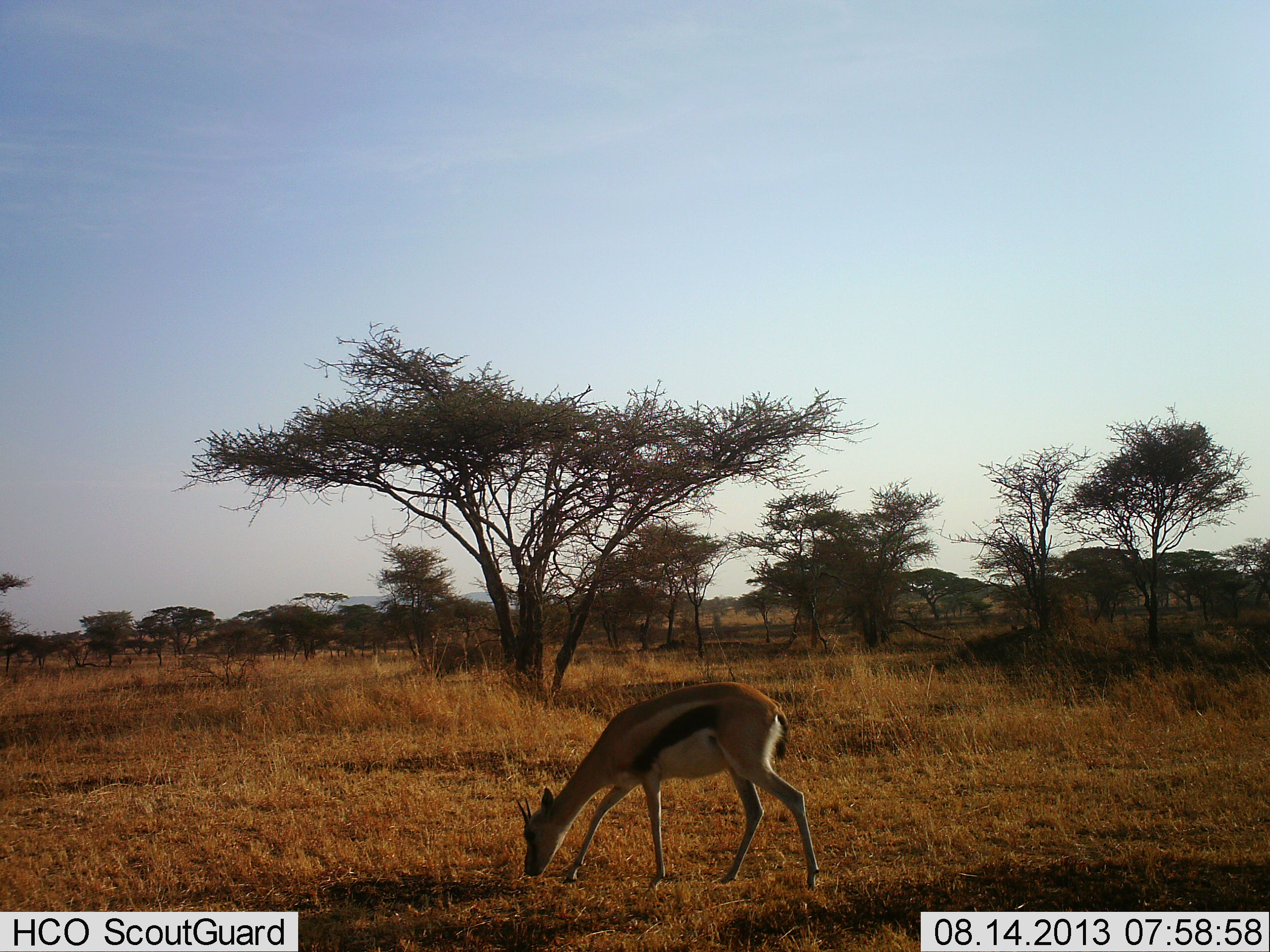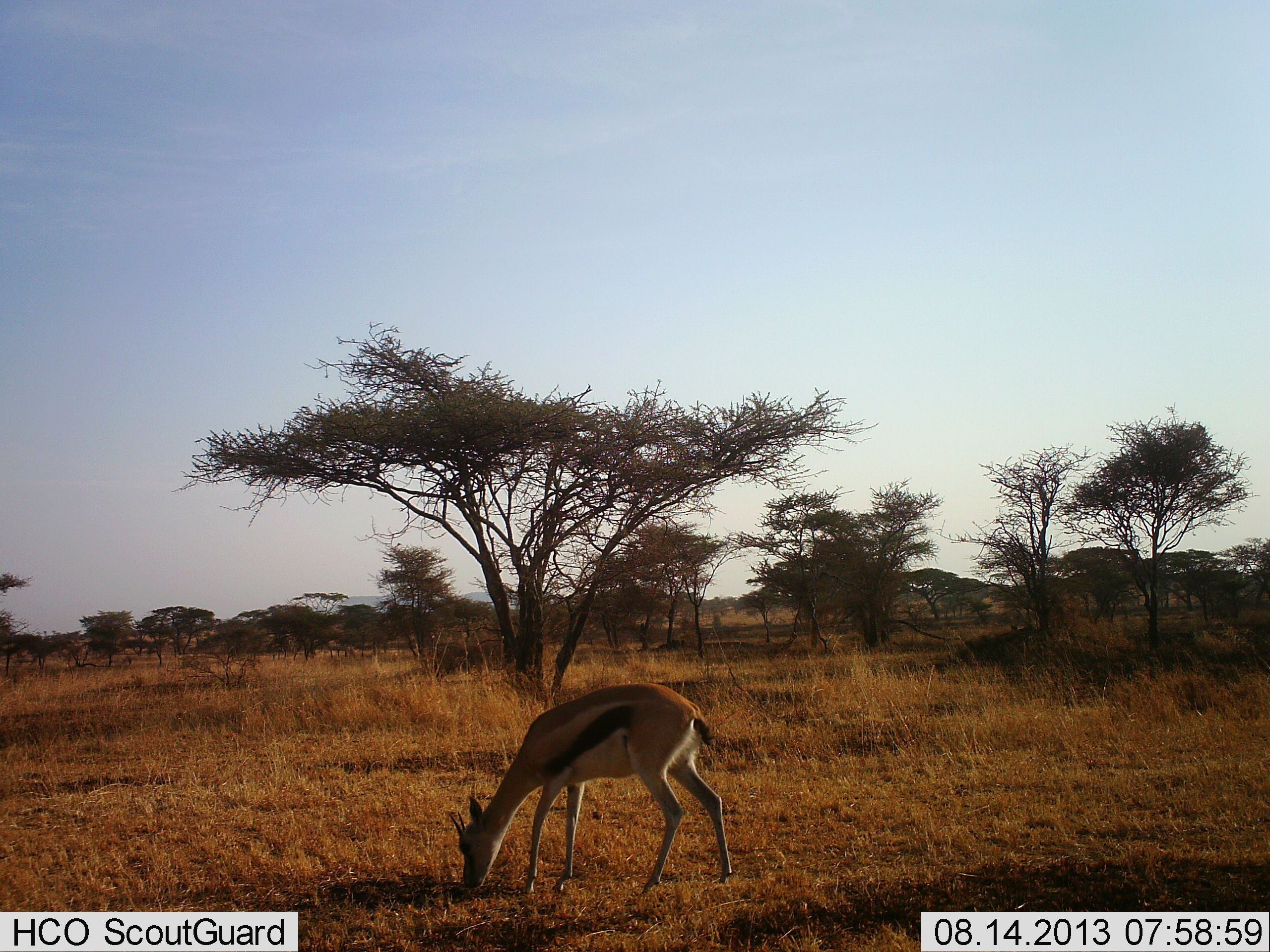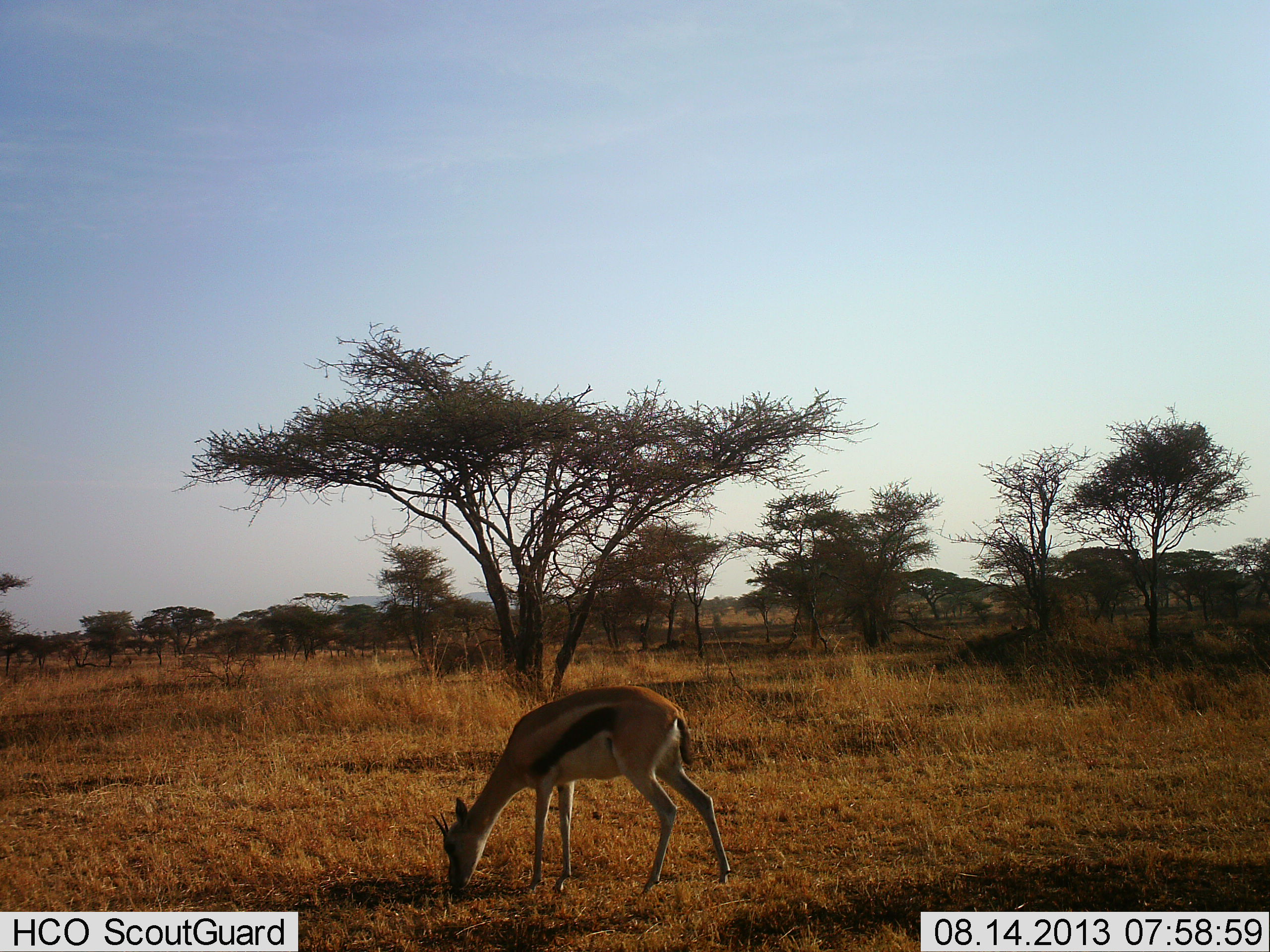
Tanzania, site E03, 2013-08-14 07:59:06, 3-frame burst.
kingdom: Animalia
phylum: Chordata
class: Mammalia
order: Artiodactyla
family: Bovidae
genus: Eudorcas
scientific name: Eudorcas thomsonii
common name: thomson's gazelle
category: gazellethomsons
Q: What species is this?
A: Gazellethomsons (thomson's gazelle) (Eudorcas thomsonii).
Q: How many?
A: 1.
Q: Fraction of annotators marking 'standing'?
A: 0%.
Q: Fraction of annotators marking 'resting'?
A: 0%.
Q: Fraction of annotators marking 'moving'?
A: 40%.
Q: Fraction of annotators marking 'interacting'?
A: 0%.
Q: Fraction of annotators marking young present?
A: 0%.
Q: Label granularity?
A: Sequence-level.